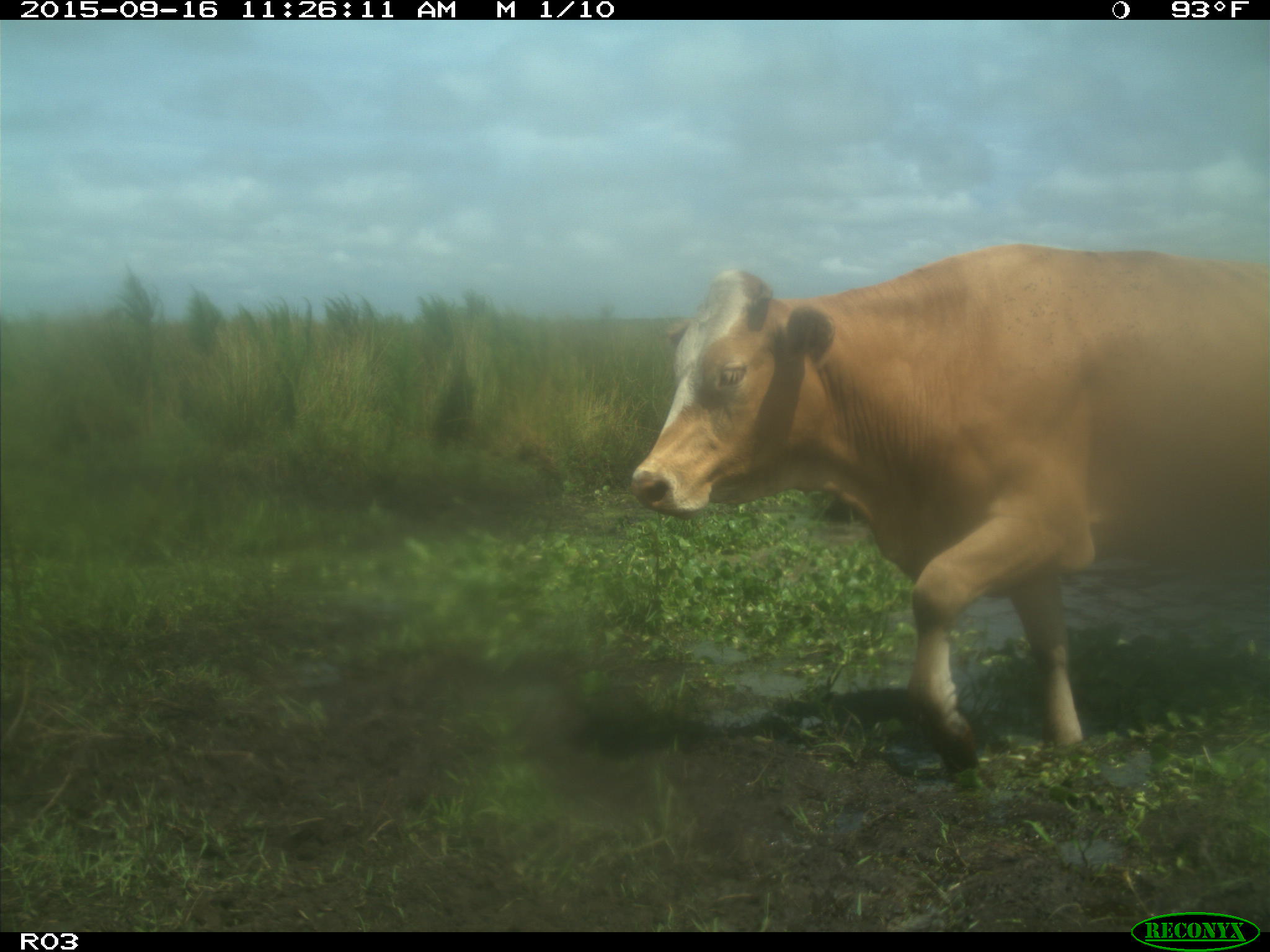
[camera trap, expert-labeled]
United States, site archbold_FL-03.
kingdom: Animalia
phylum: Chordata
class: Mammalia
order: Artiodactyla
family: Bovidae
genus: Bos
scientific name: Bos taurus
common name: domestic cow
Bos taurus (domestic cow).